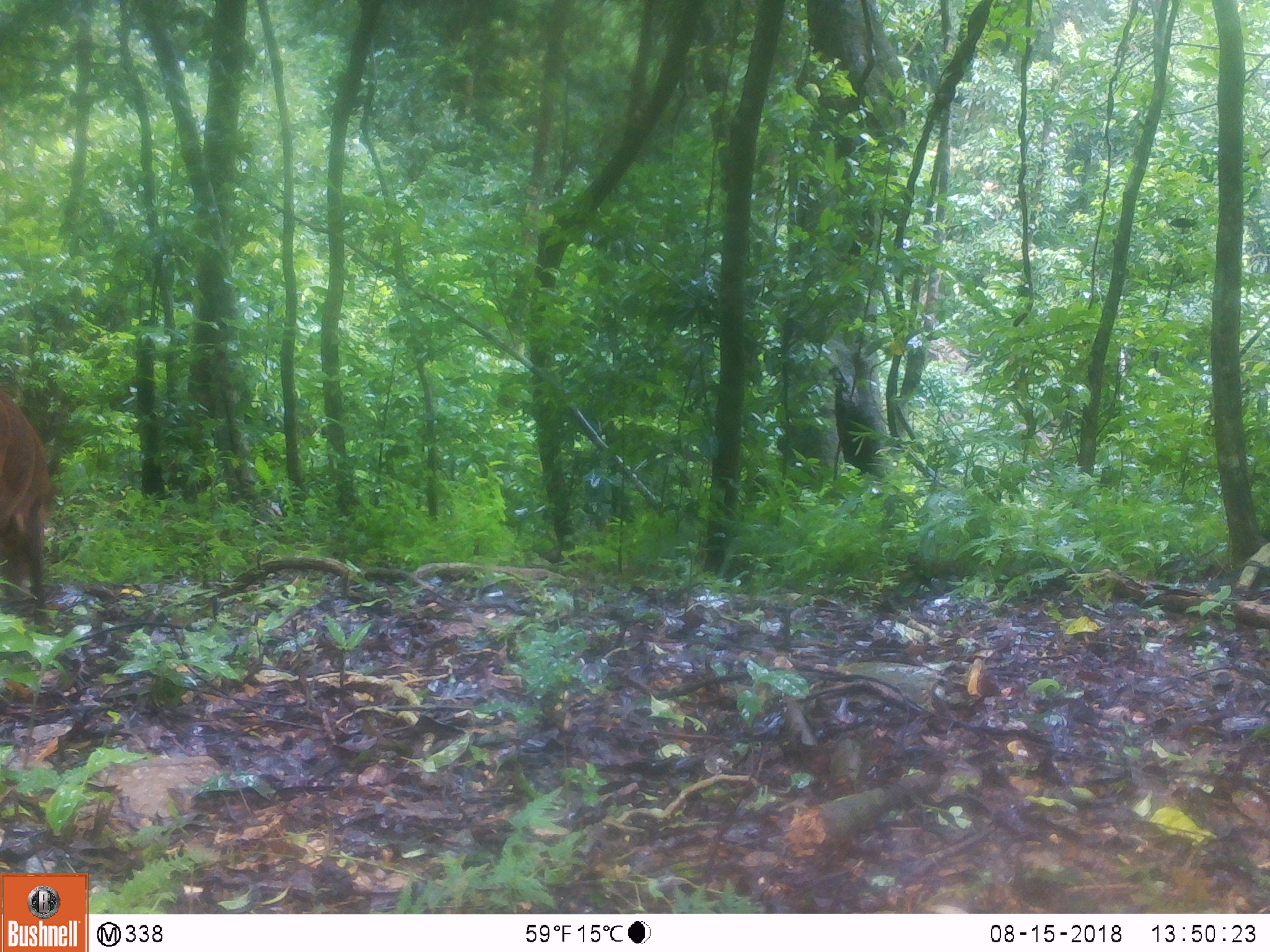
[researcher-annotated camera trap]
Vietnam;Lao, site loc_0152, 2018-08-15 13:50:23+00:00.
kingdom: Animalia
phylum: Chordata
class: Mammalia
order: Artiodactyla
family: Cervidae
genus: Muntiacus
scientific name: Muntiacus vuquangensis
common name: large-antlered muntjac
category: large antlered muntjac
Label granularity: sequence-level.